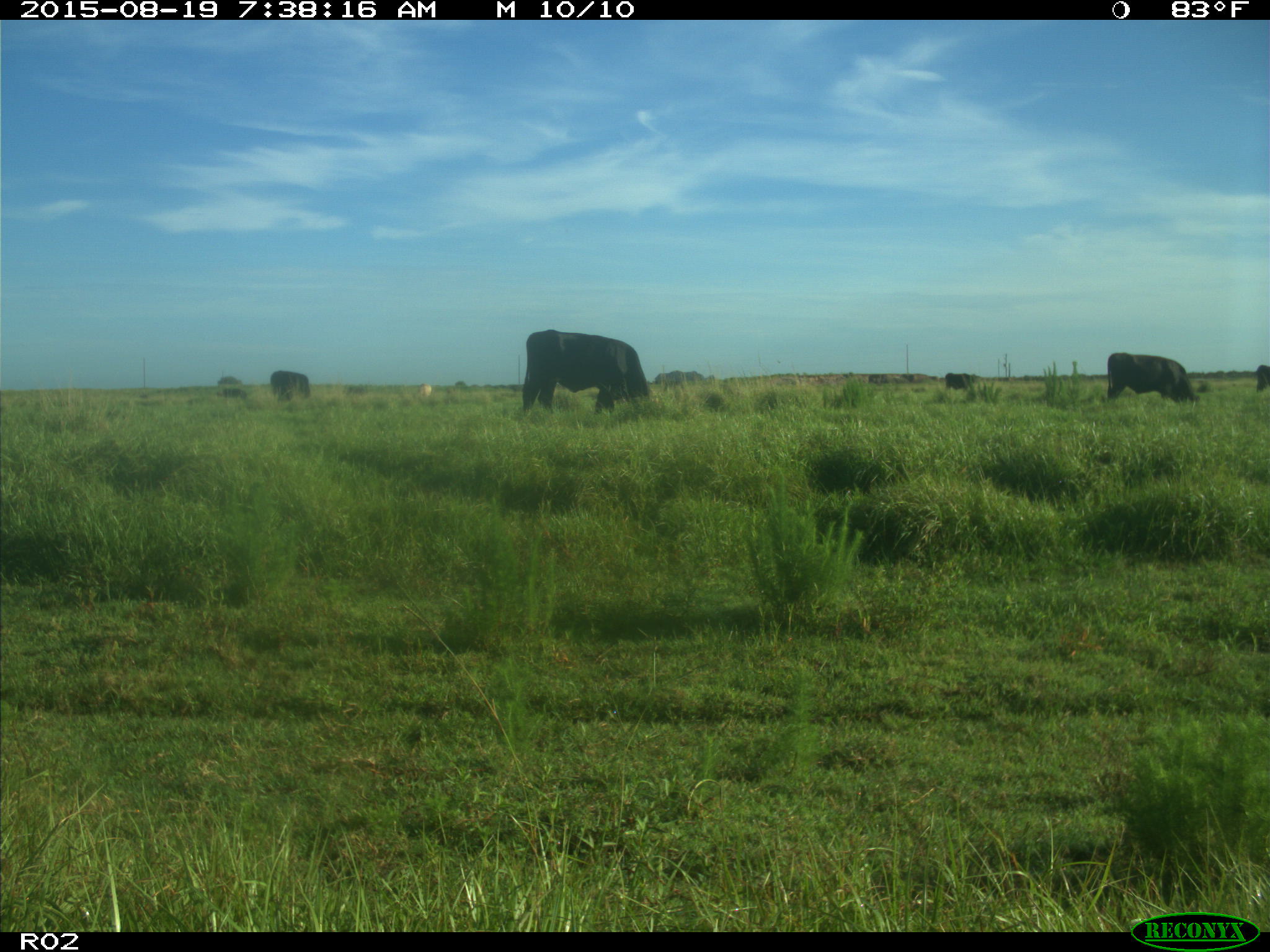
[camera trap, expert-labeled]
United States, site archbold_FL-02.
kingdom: Animalia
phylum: Chordata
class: Mammalia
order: Artiodactyla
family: Bovidae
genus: Bos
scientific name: Bos taurus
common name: domestic cow